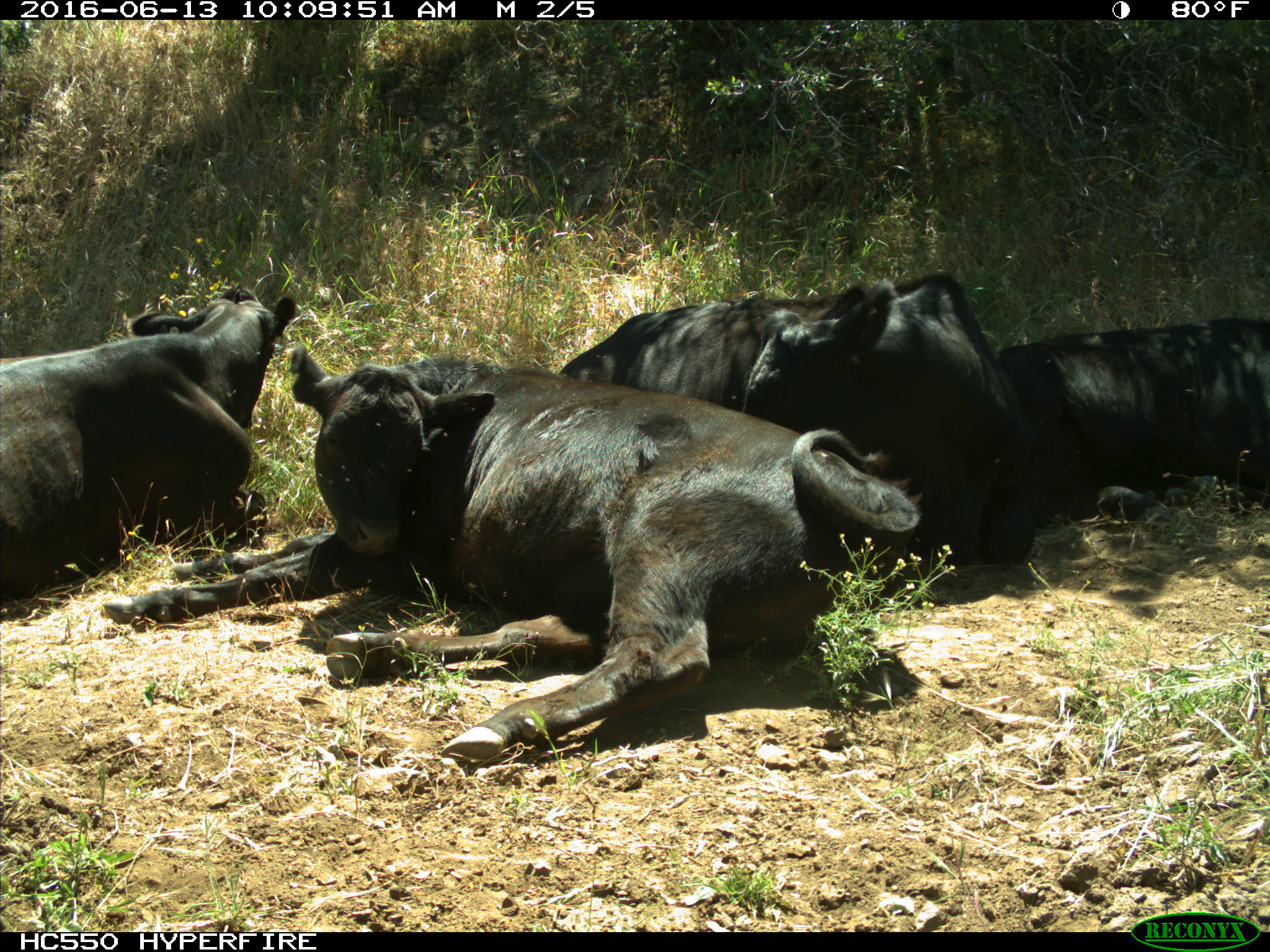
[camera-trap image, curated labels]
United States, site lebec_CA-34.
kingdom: Animalia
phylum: Chordata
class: Mammalia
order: Artiodactyla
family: Bovidae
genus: Bos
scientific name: Bos taurus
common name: domestic cow